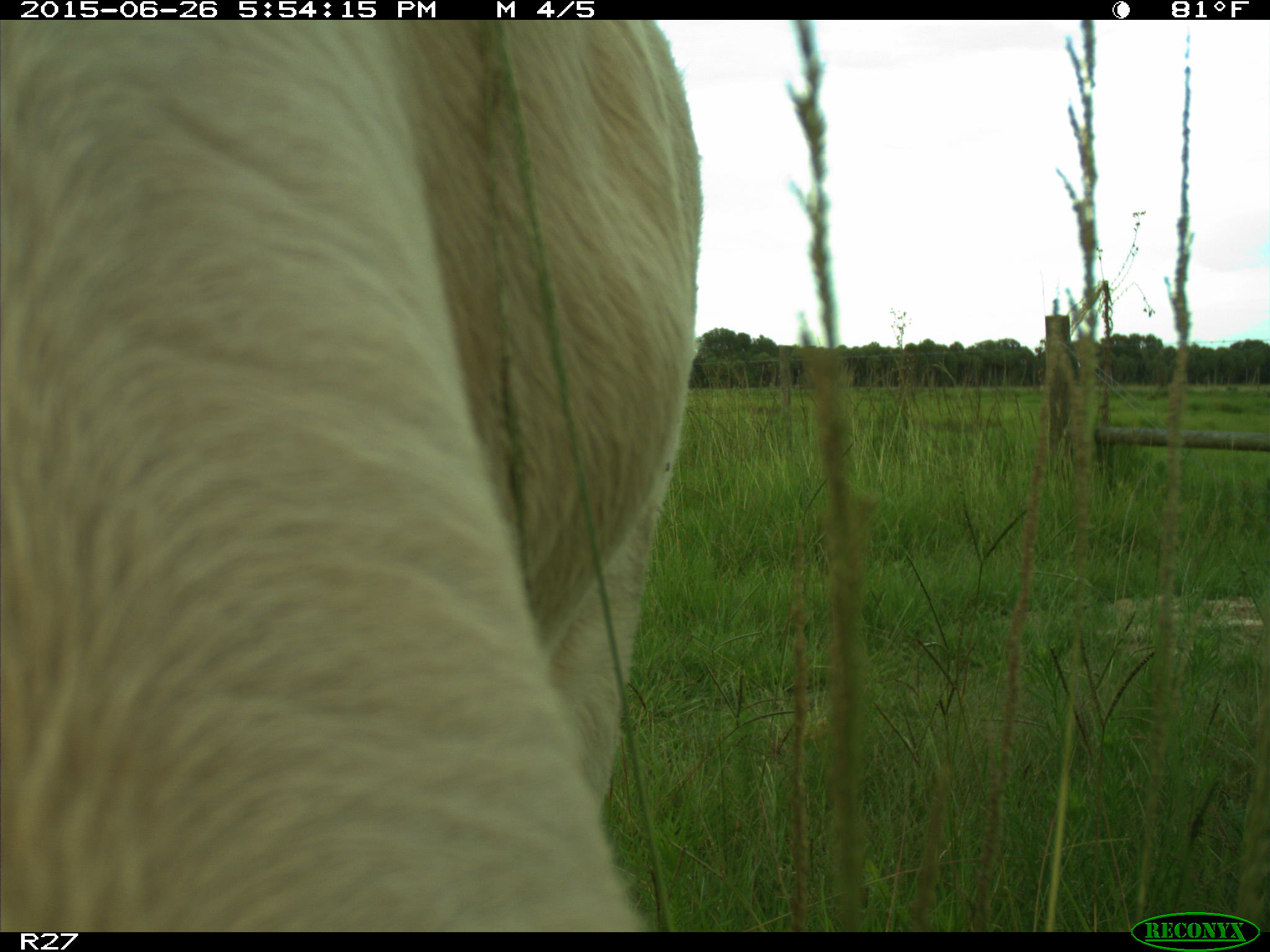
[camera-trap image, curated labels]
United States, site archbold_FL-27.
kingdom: Animalia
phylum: Chordata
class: Mammalia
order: Artiodactyla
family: Bovidae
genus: Bos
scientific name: Bos taurus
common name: domestic cow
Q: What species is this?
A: Bos taurus (domestic cow).